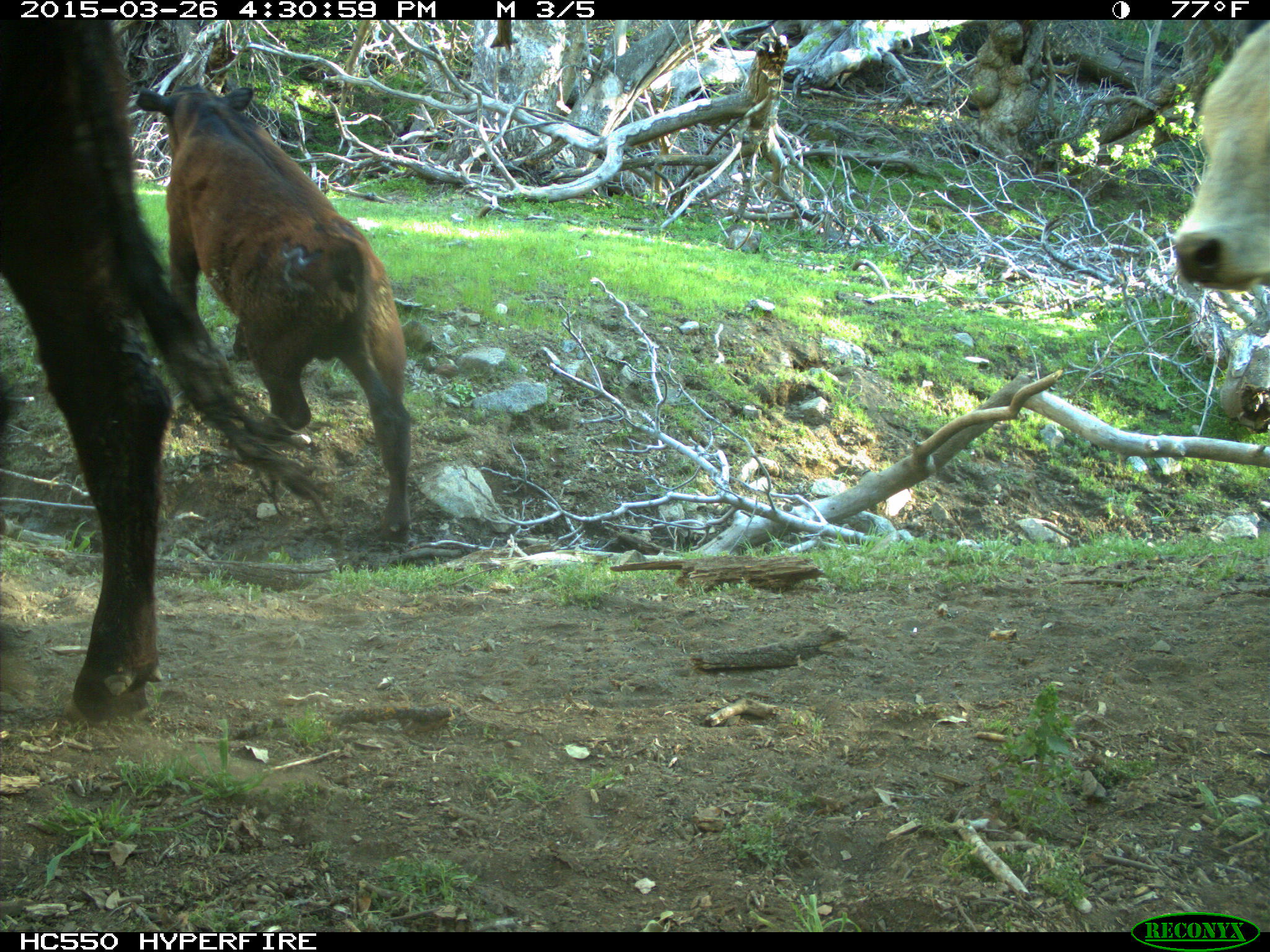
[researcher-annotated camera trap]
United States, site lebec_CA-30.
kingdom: Animalia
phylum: Chordata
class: Mammalia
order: Artiodactyla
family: Bovidae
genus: Bos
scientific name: Bos taurus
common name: domestic cow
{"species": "Bos taurus (domestic cow)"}